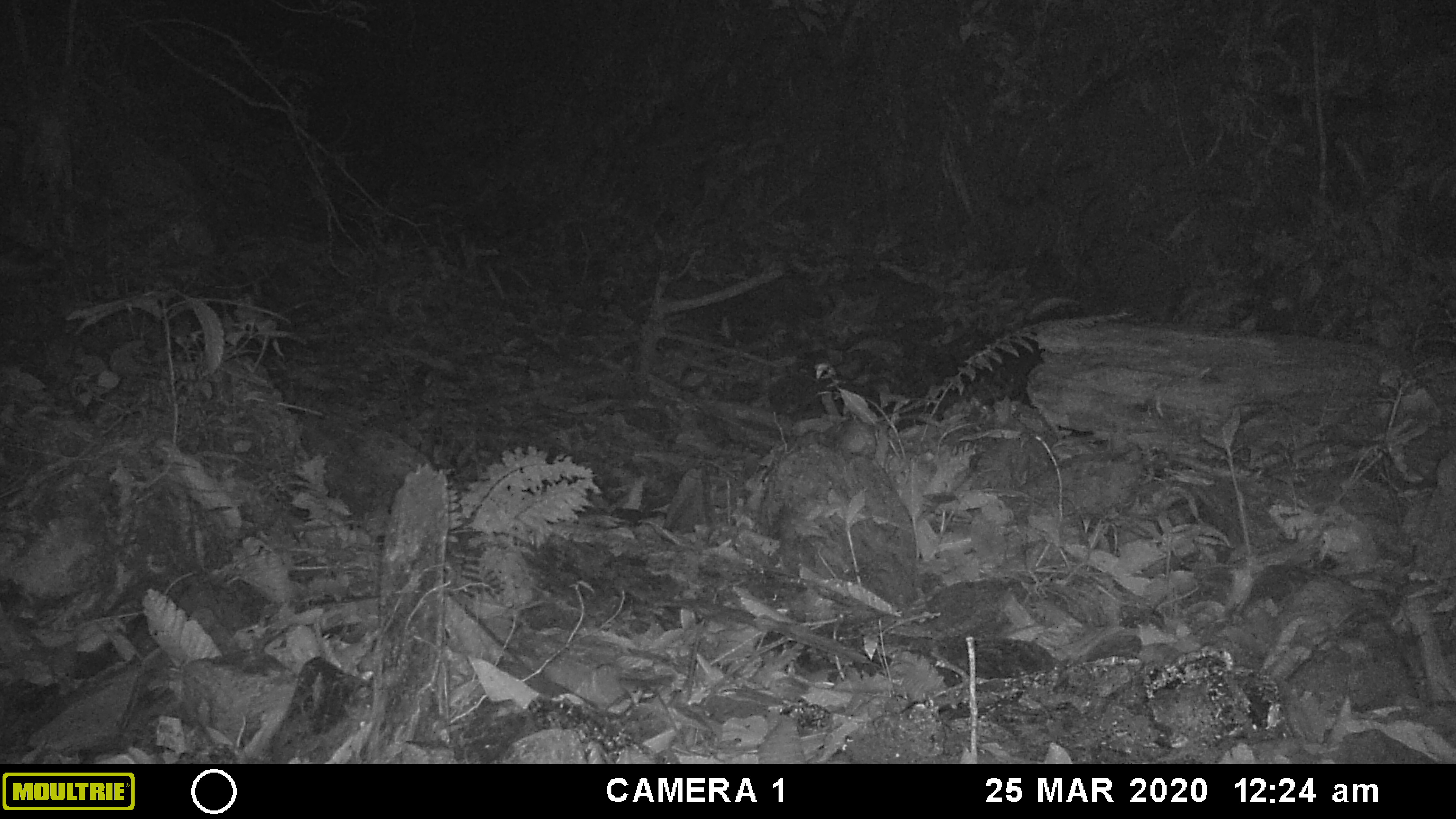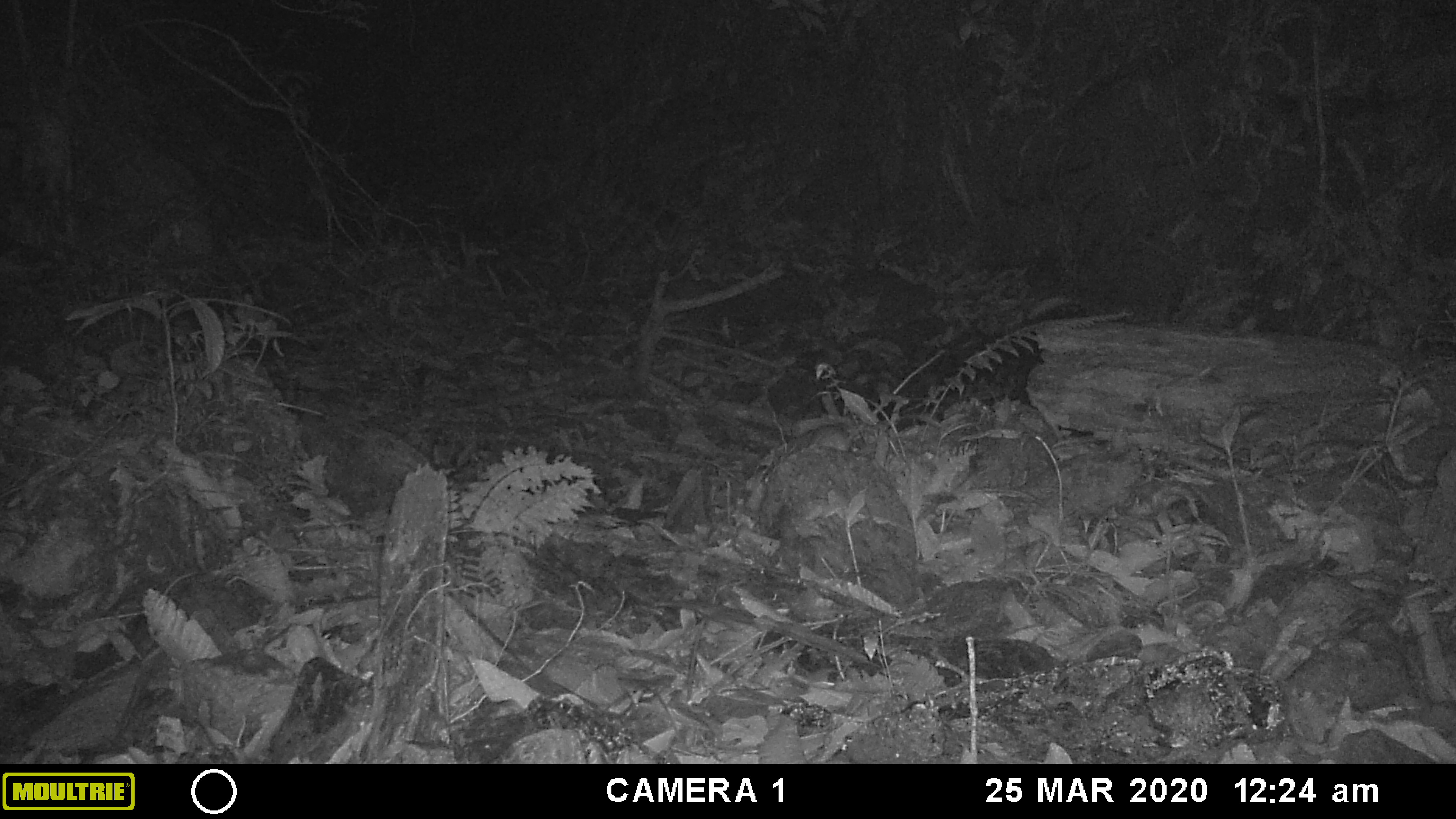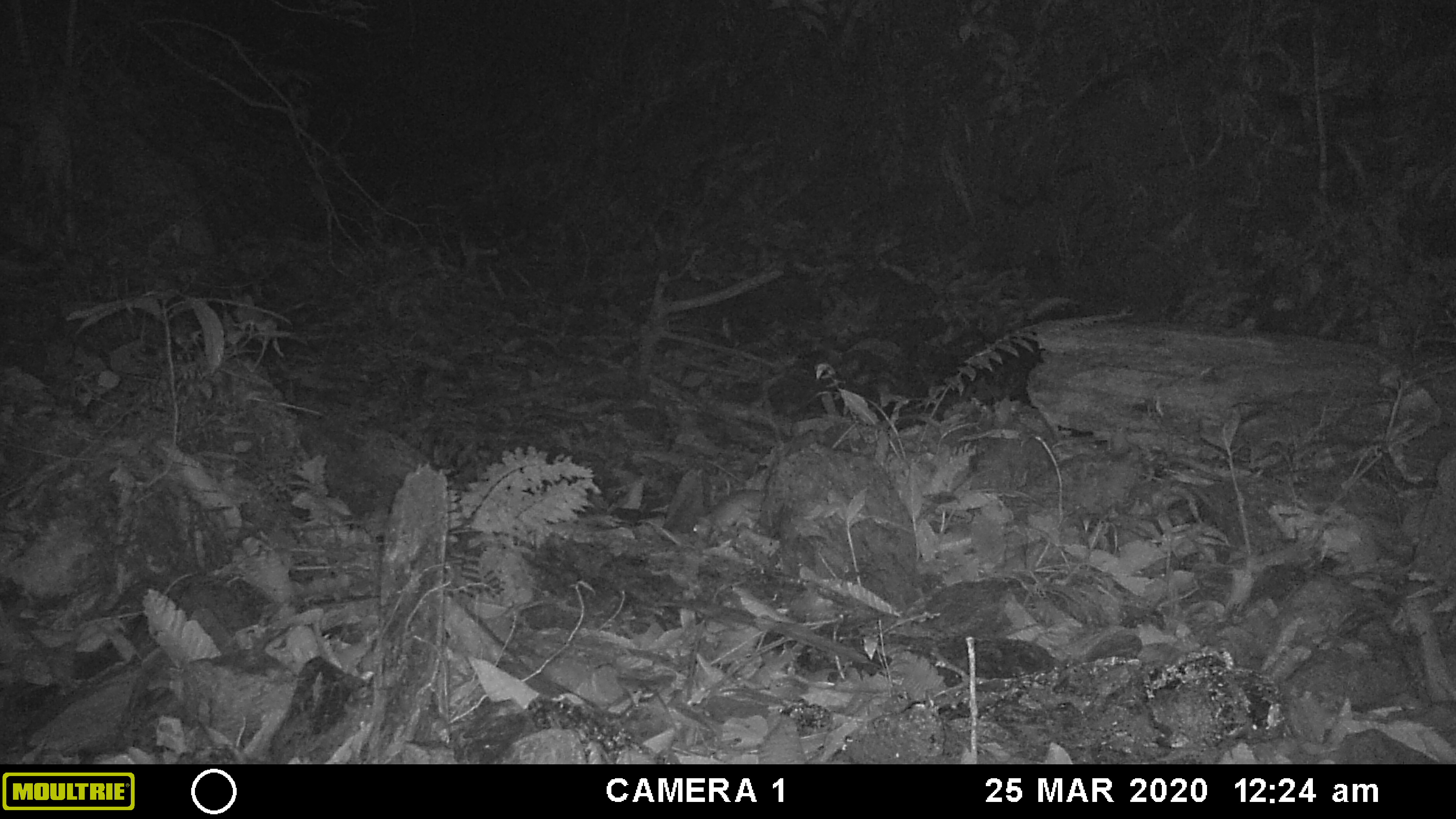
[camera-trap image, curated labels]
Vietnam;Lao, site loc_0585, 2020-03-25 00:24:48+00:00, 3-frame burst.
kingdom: Animalia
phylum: Chordata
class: Mammalia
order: Rodentia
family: Muridae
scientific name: Muridae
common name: old-world mice and rats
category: unidentified murid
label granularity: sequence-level